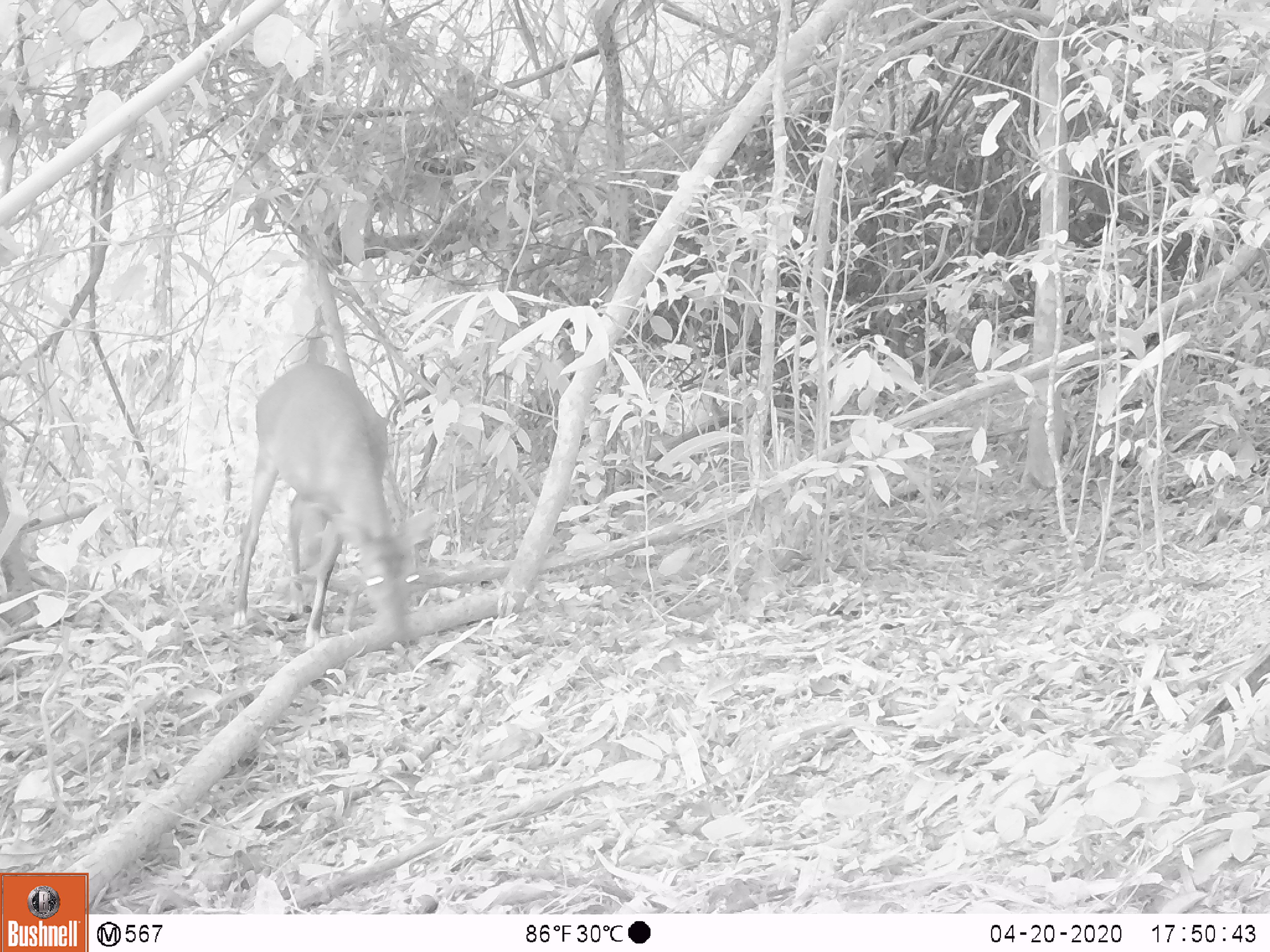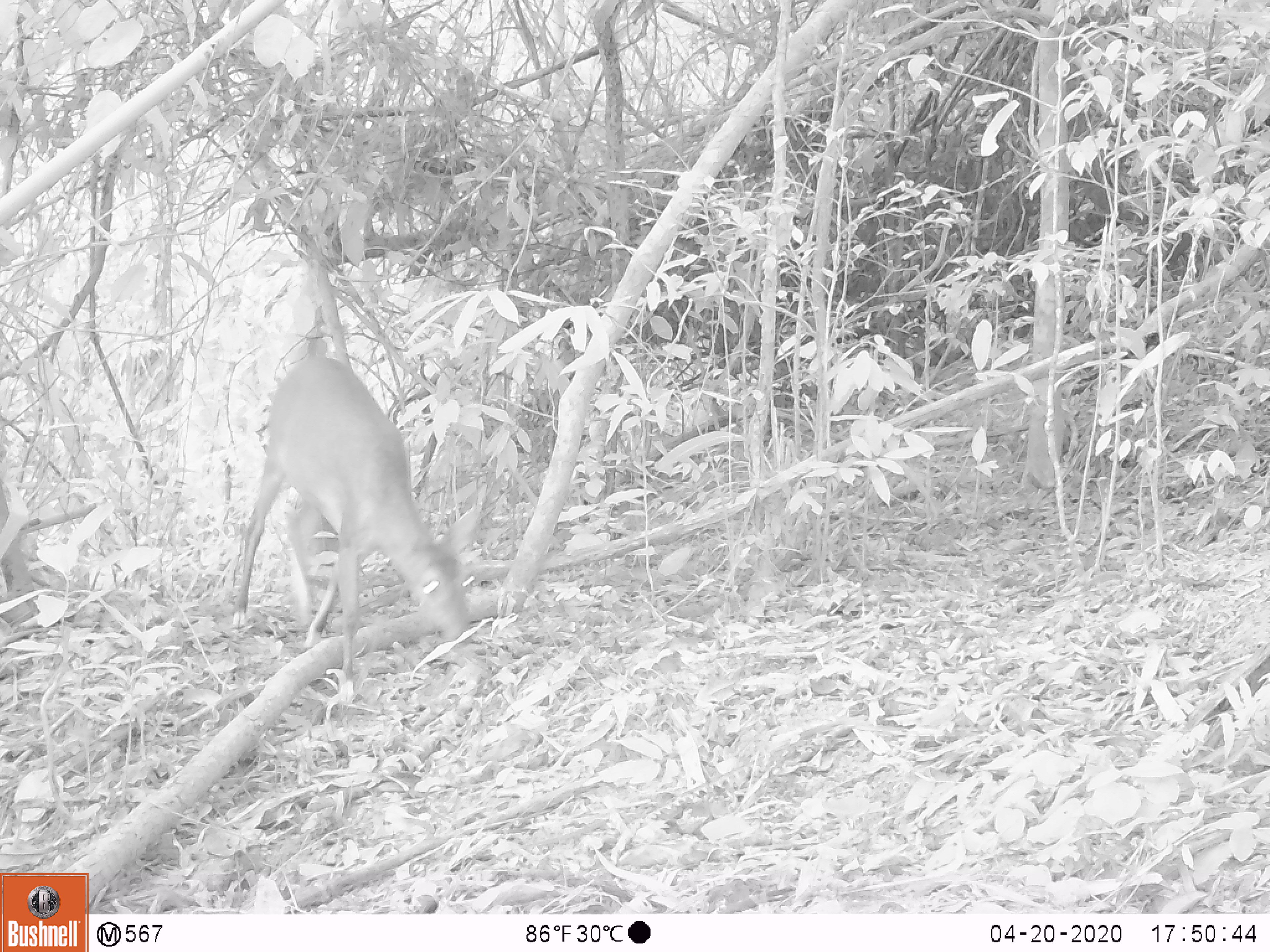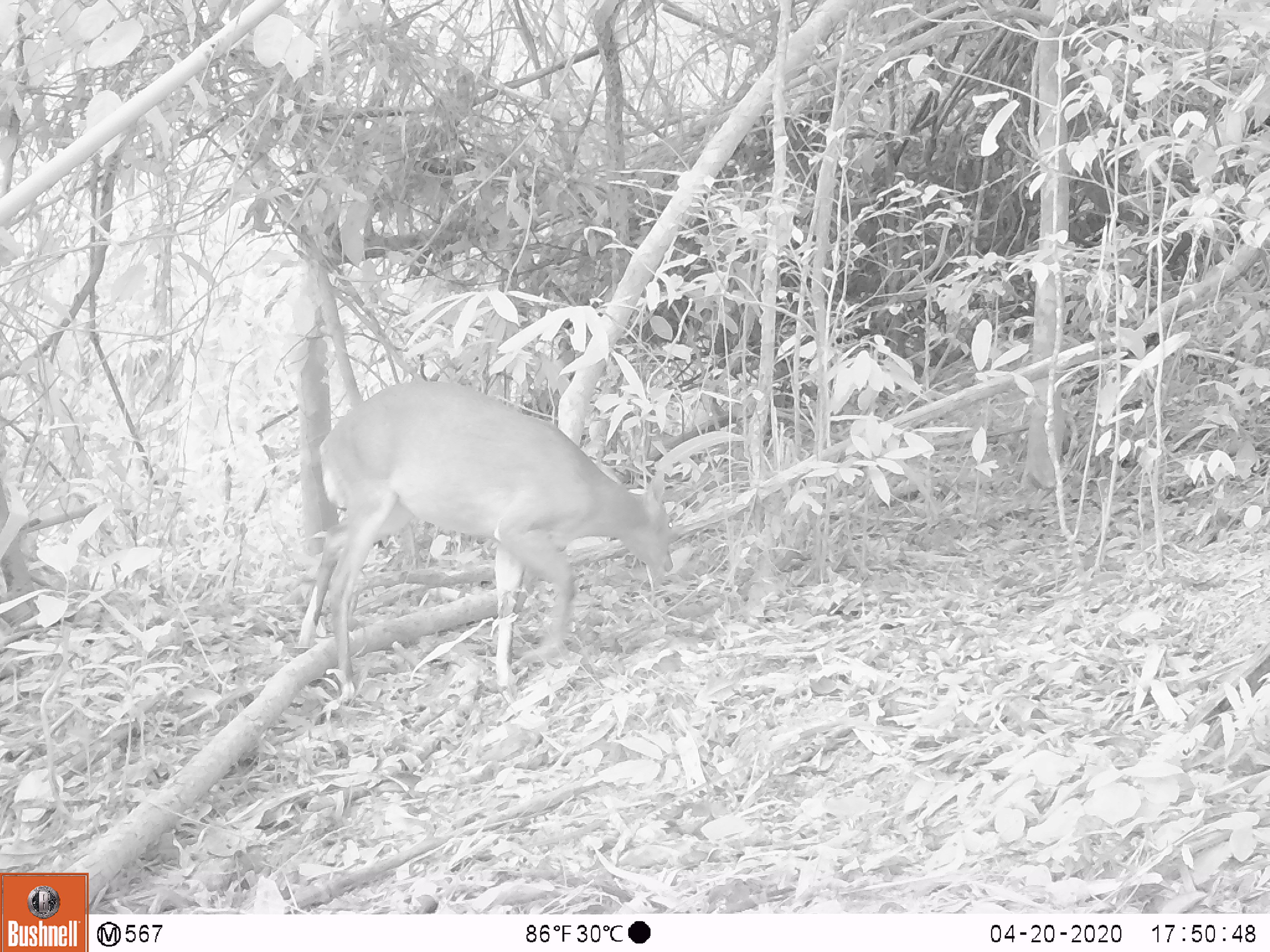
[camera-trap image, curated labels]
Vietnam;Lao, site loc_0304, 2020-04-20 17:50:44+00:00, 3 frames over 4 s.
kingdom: Animalia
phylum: Chordata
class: Mammalia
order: Artiodactyla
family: Cervidae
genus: Muntiacus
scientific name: Muntiacus vuquangensis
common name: large-antlered muntjac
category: large antlered muntjac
Large antlered muntjac (large-antlered muntjac) (Muntiacus vuquangensis). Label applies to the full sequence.